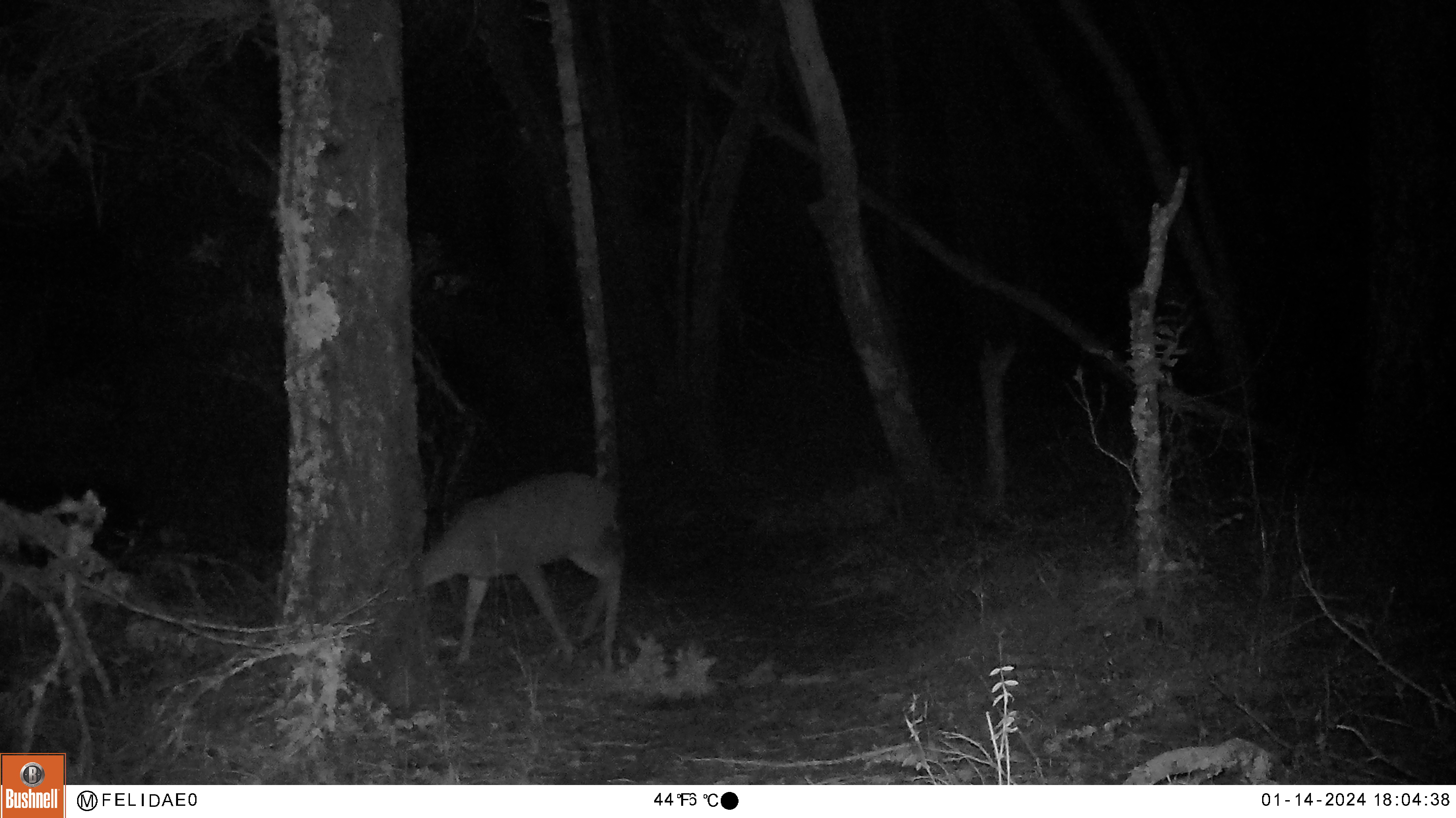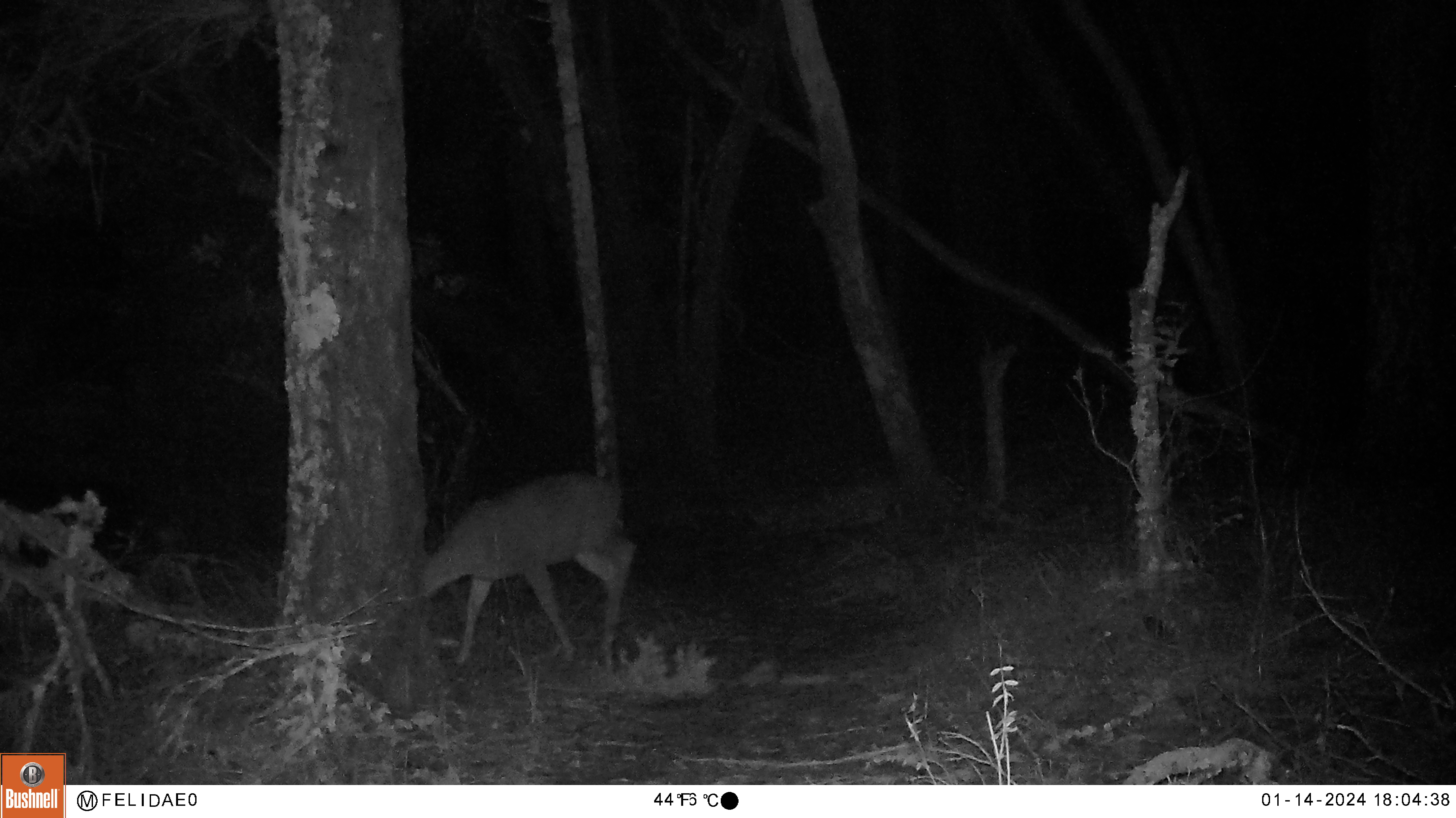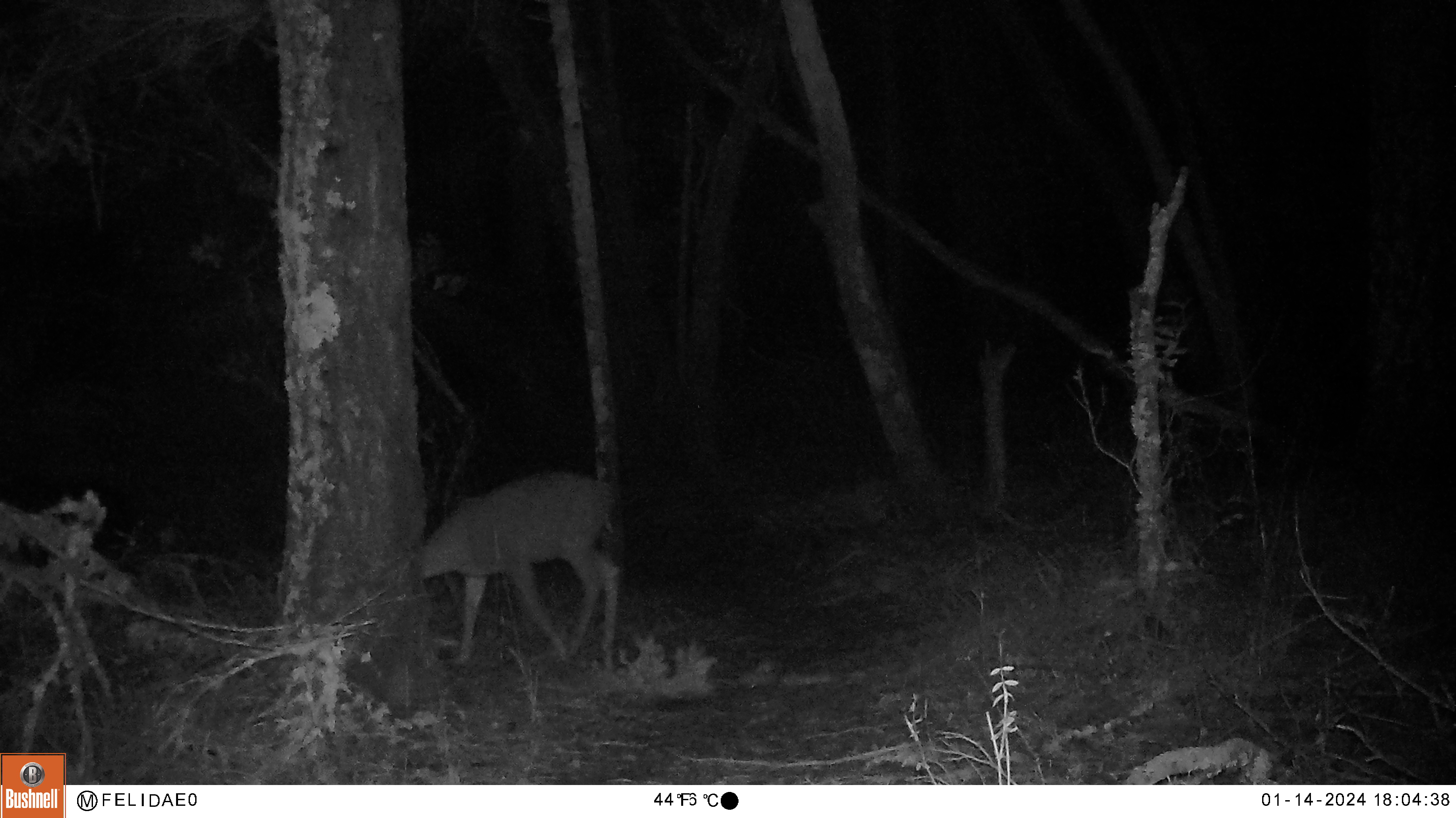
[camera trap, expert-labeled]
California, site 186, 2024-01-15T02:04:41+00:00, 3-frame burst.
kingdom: Animalia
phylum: Chordata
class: Mammalia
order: Artiodactyla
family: Cervidae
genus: Odocoileus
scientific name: Odocoileus hemionus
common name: mule deer